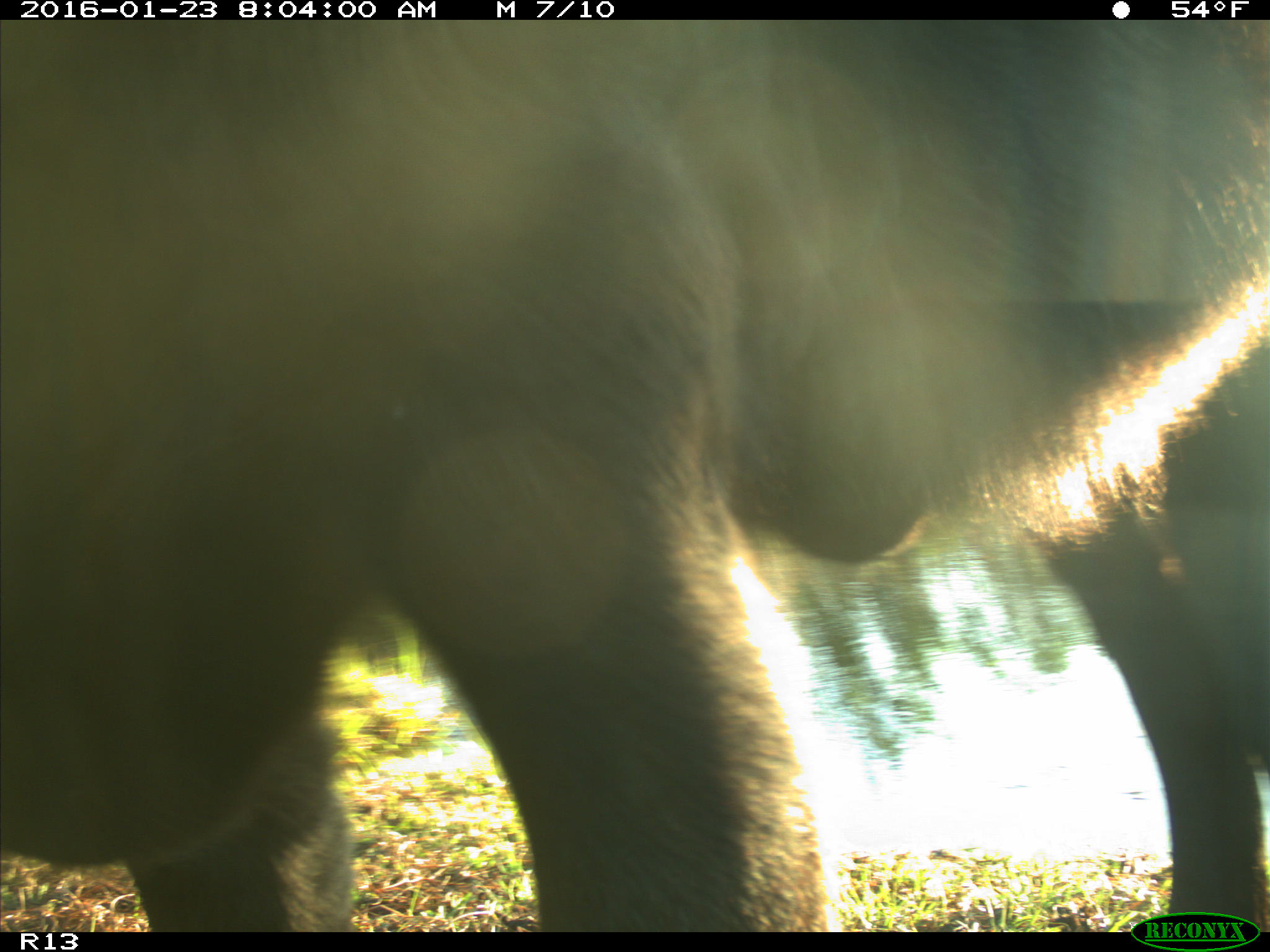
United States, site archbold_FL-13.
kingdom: Animalia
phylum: Chordata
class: Mammalia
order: Artiodactyla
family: Bovidae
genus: Bos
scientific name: Bos taurus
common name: domestic cow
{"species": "Bos taurus (domestic cow)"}